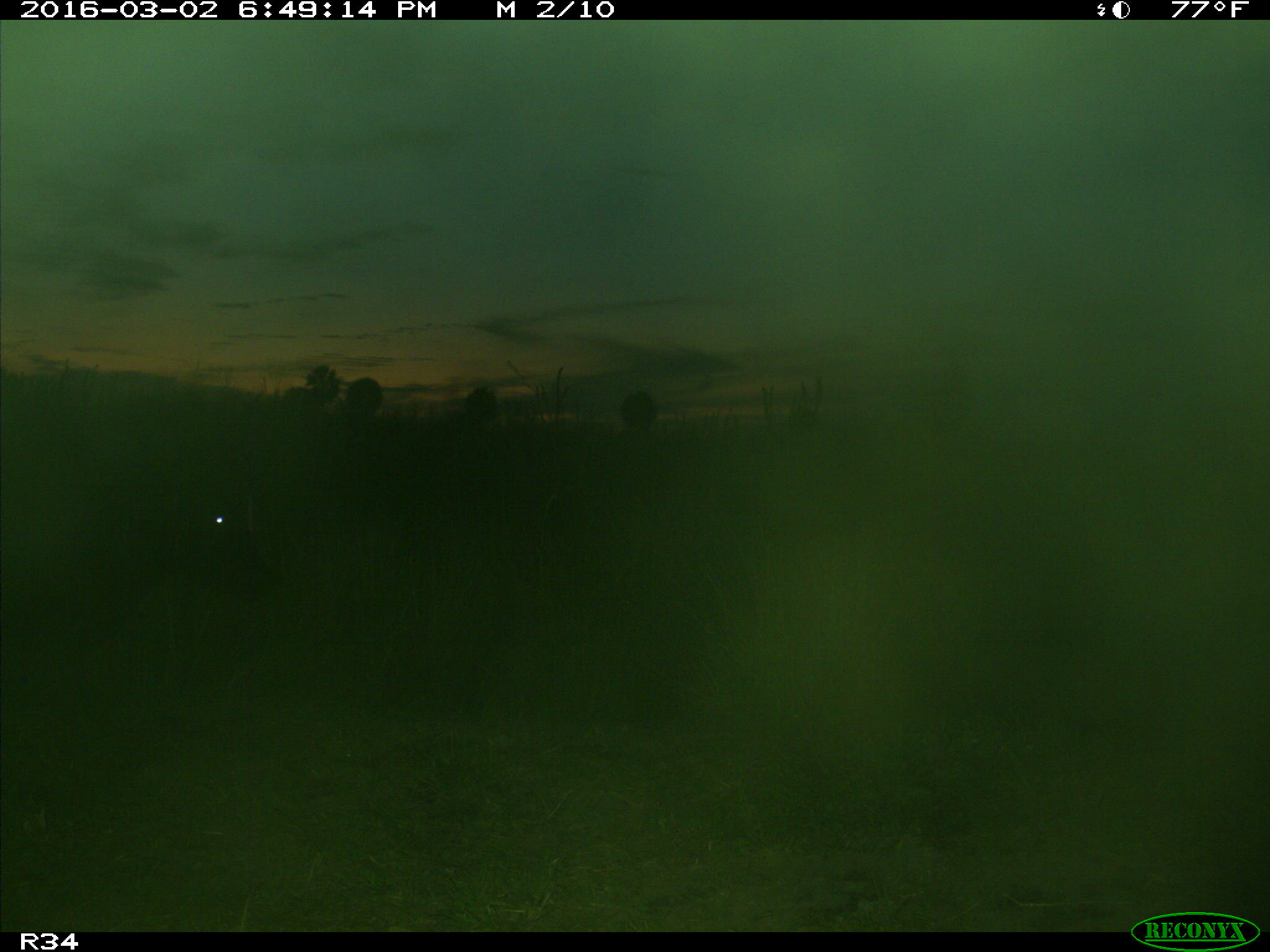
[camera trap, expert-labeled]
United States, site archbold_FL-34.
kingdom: Animalia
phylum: Chordata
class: Mammalia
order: Artiodactyla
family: Bovidae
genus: Bos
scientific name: Bos taurus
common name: domestic cow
Bos taurus (domestic cow).